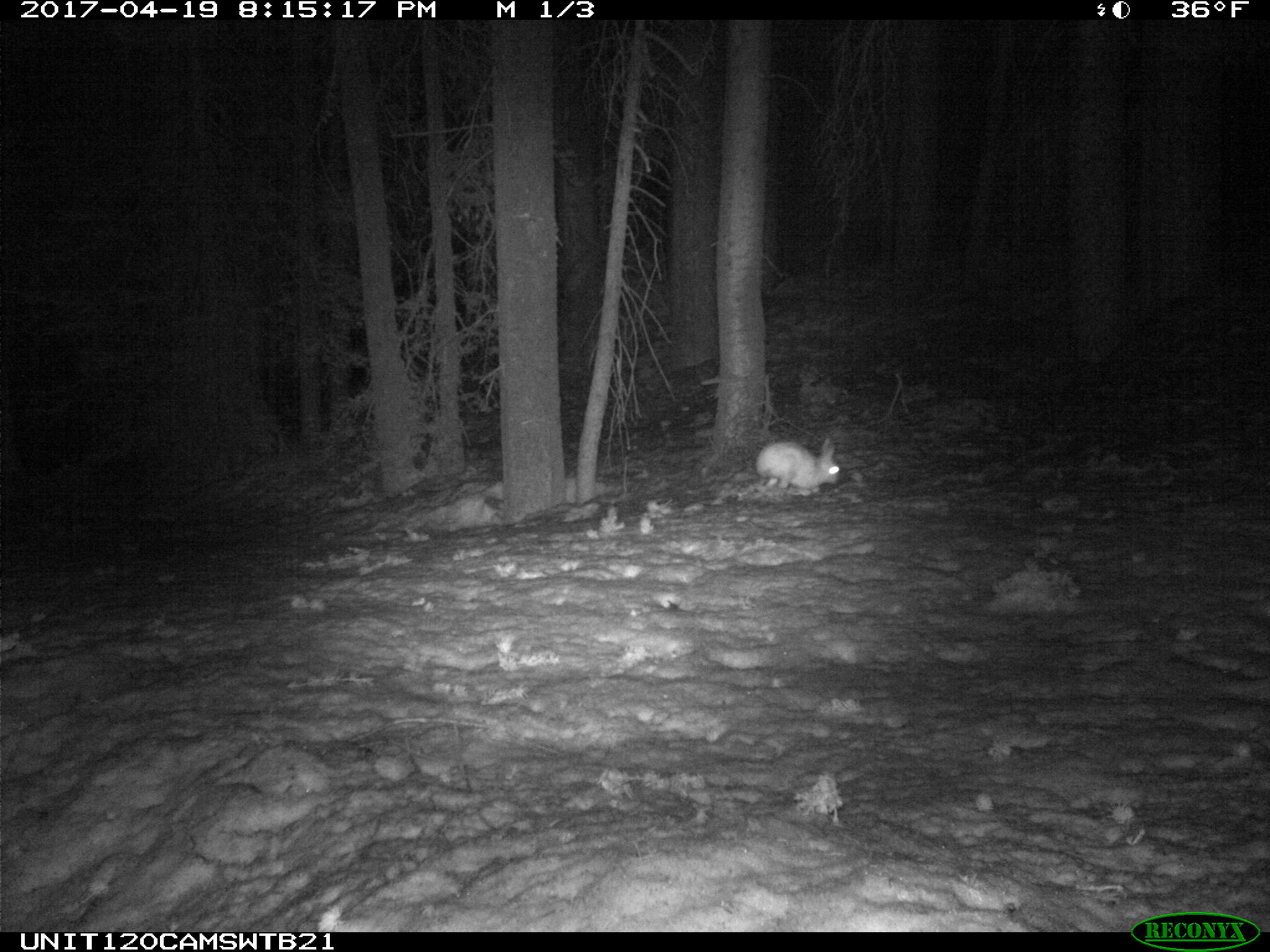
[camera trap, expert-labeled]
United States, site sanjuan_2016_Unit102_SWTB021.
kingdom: Animalia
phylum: Chordata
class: Mammalia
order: Lagomorpha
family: Leporidae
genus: Lepus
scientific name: Lepus americanus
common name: snowshoe hare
Lepus americanus (snowshoe hare).